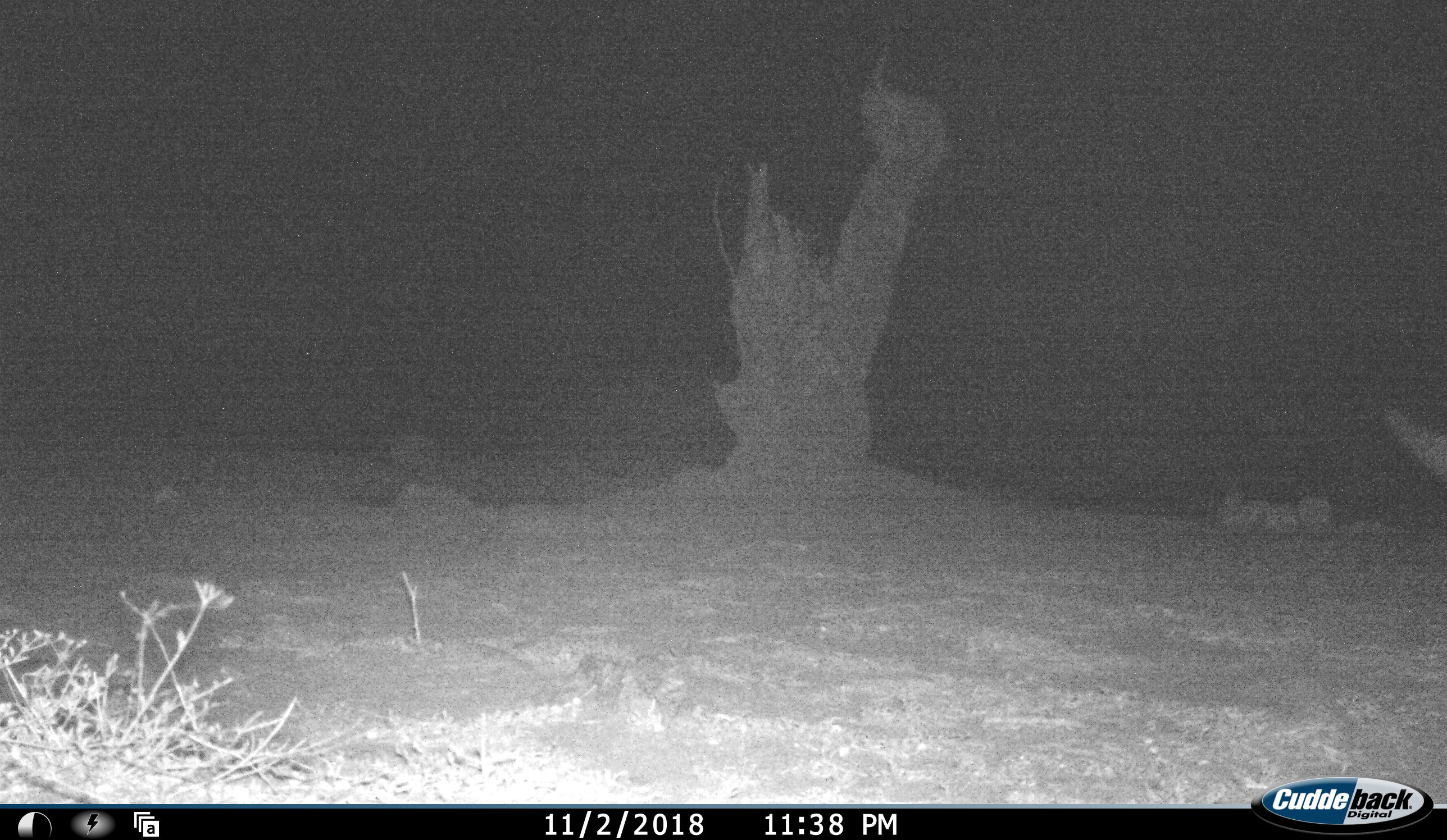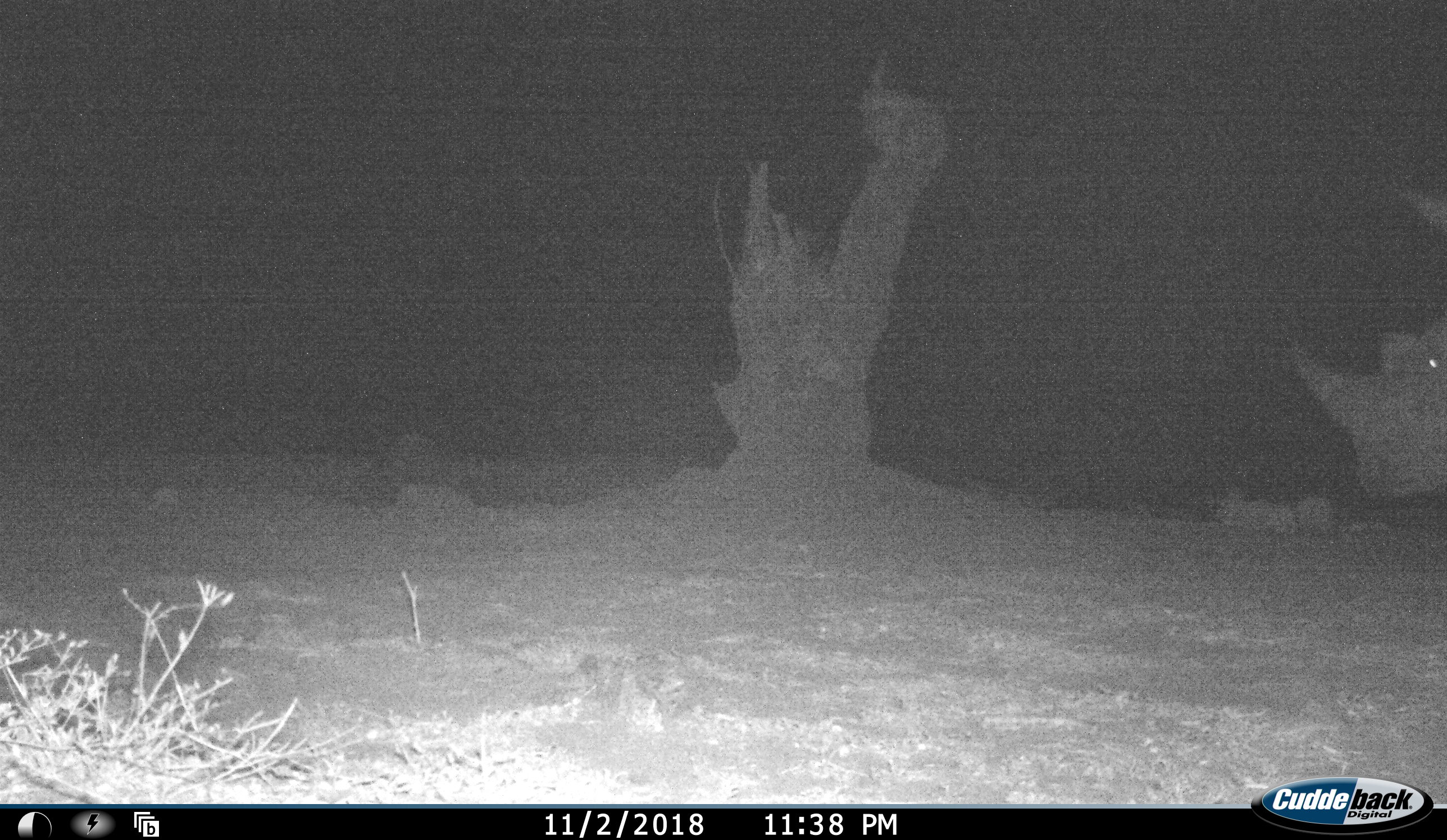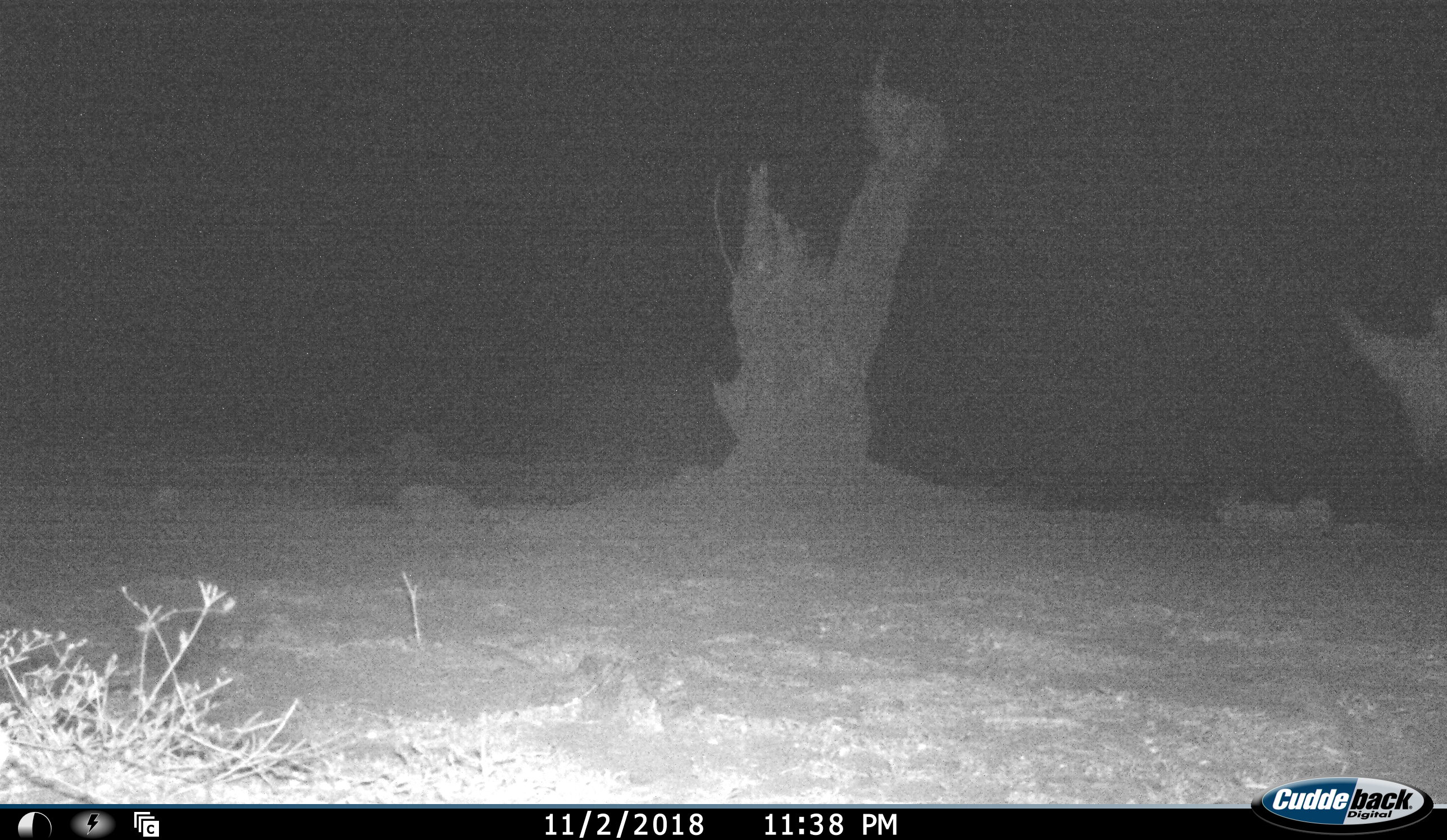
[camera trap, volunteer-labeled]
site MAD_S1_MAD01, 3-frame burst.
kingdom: Animalia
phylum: Chordata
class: Mammalia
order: Perissodactyla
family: Rhinocerotidae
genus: Ceratotherium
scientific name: Ceratotherium simum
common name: white rhinoceros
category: rhinoceroswhite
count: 1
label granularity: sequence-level